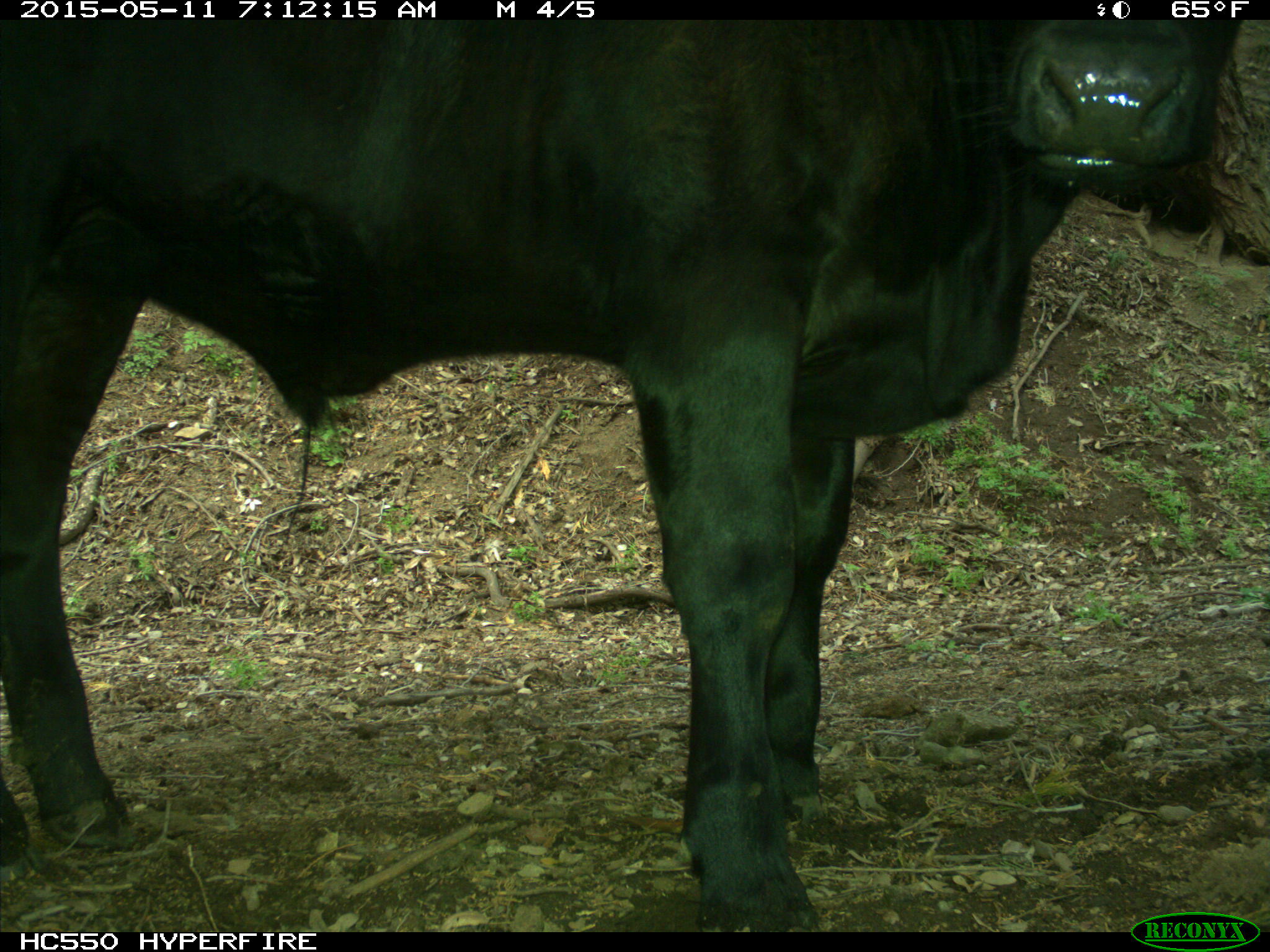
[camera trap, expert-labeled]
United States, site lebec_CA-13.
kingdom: Animalia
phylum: Chordata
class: Mammalia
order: Artiodactyla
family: Bovidae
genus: Bos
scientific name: Bos taurus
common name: domestic cow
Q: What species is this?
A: Bos taurus (domestic cow).